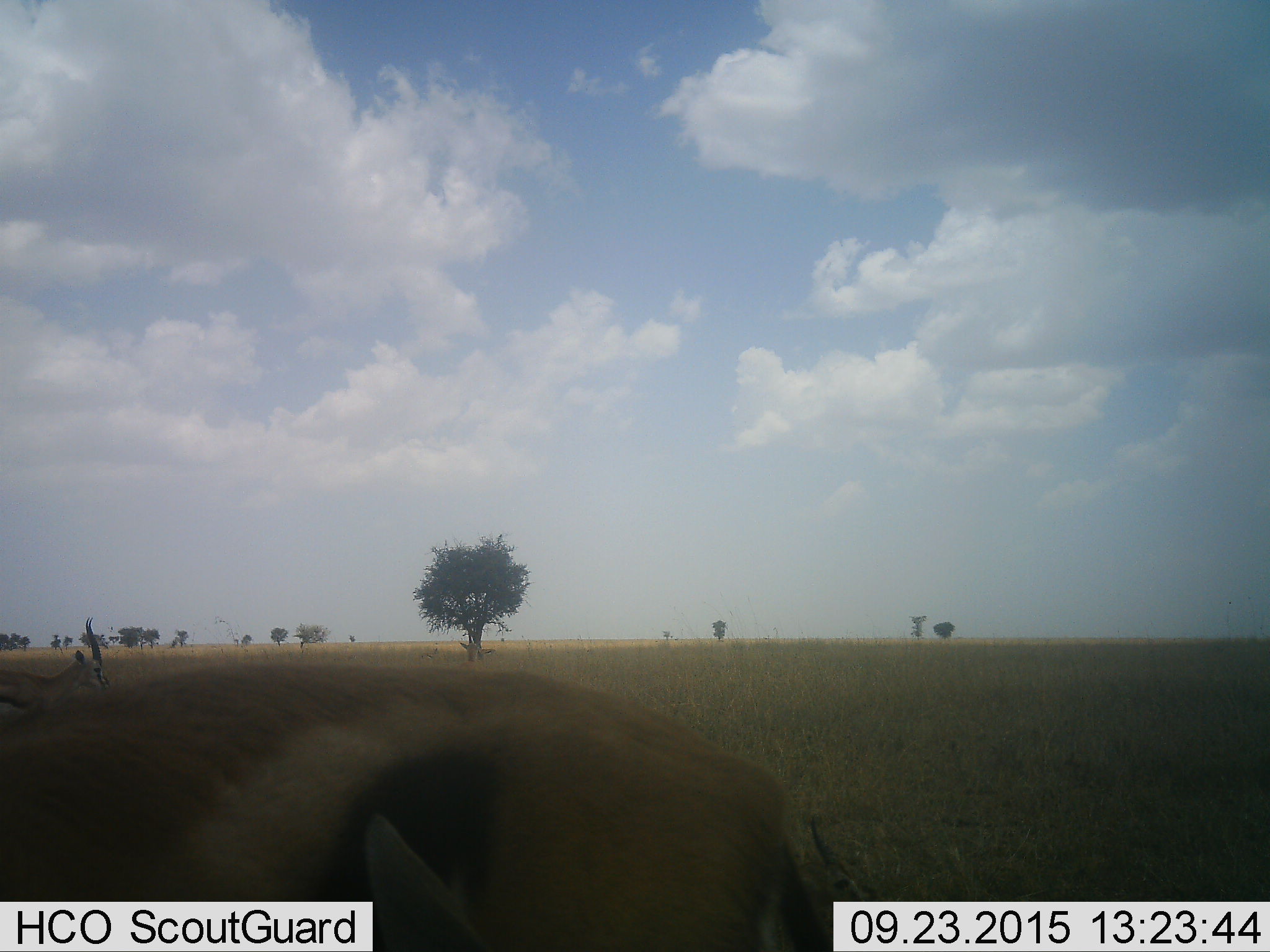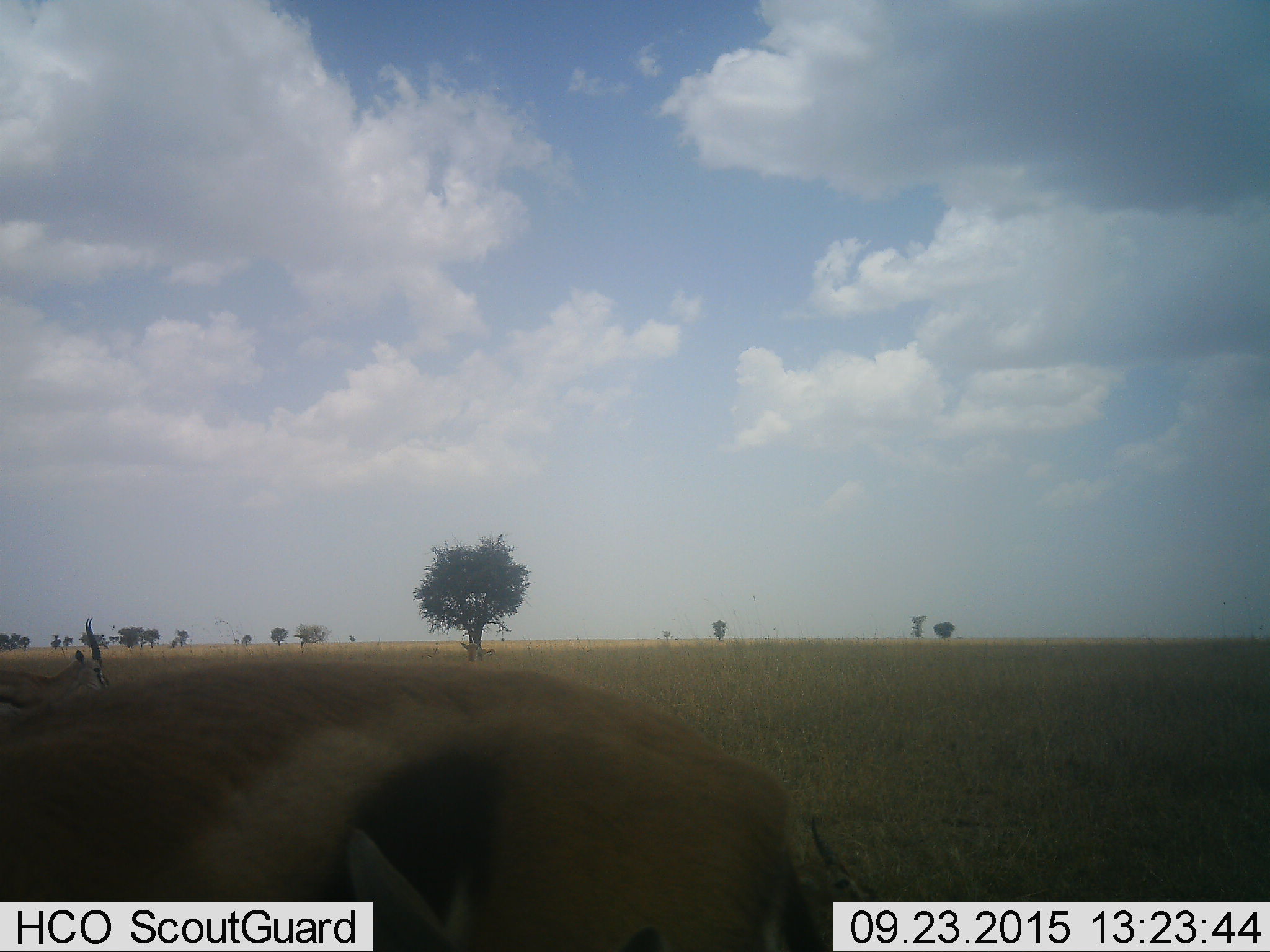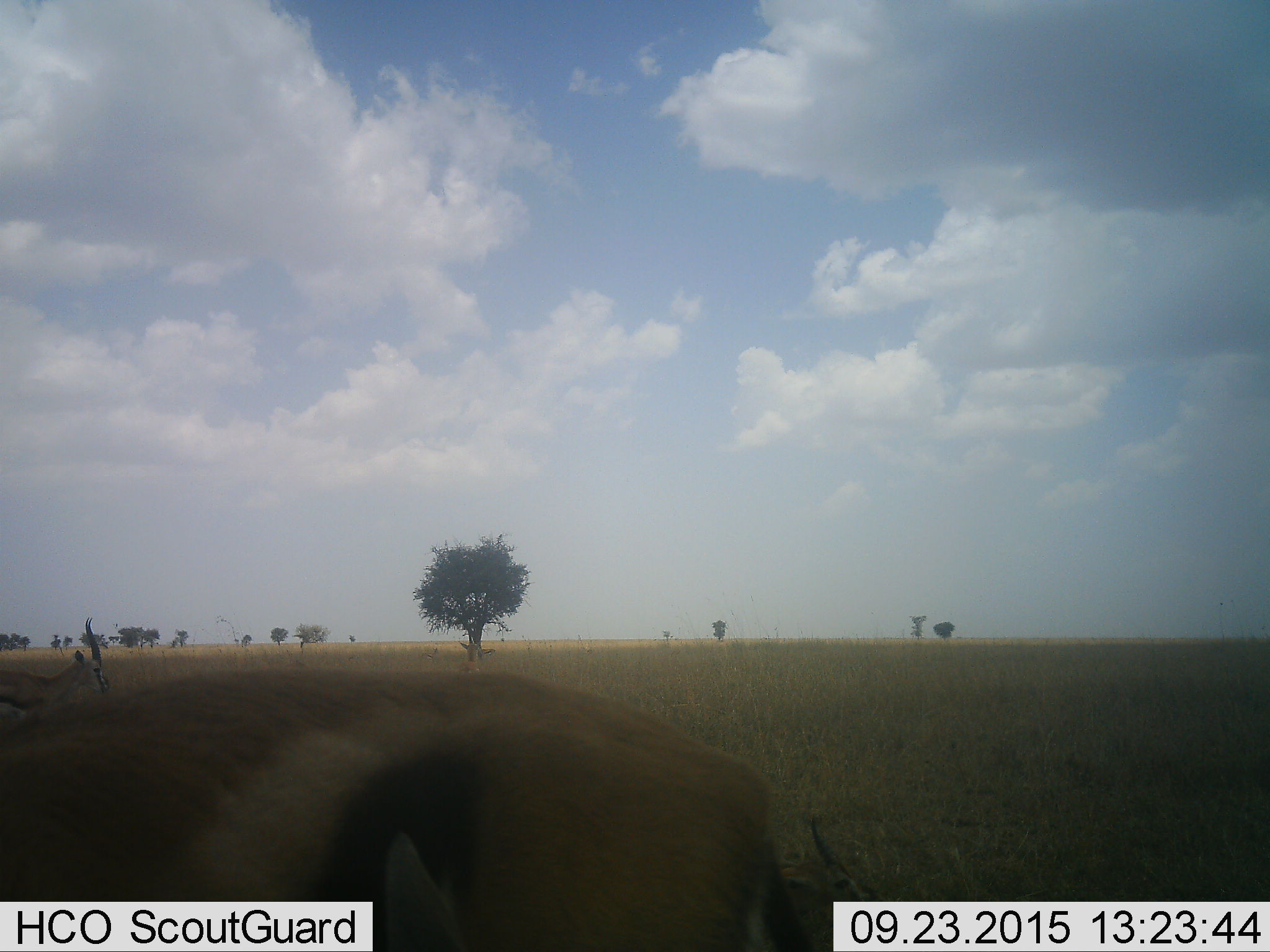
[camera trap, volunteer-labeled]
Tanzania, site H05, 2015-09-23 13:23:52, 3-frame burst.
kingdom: Animalia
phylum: Chordata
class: Mammalia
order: Artiodactyla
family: Bovidae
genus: Eudorcas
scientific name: Eudorcas thomsonii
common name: thomson's gazelle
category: gazellethomsons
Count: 2.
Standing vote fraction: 100%.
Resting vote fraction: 14%.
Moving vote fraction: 29%.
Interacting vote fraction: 29%.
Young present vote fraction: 0%.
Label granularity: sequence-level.